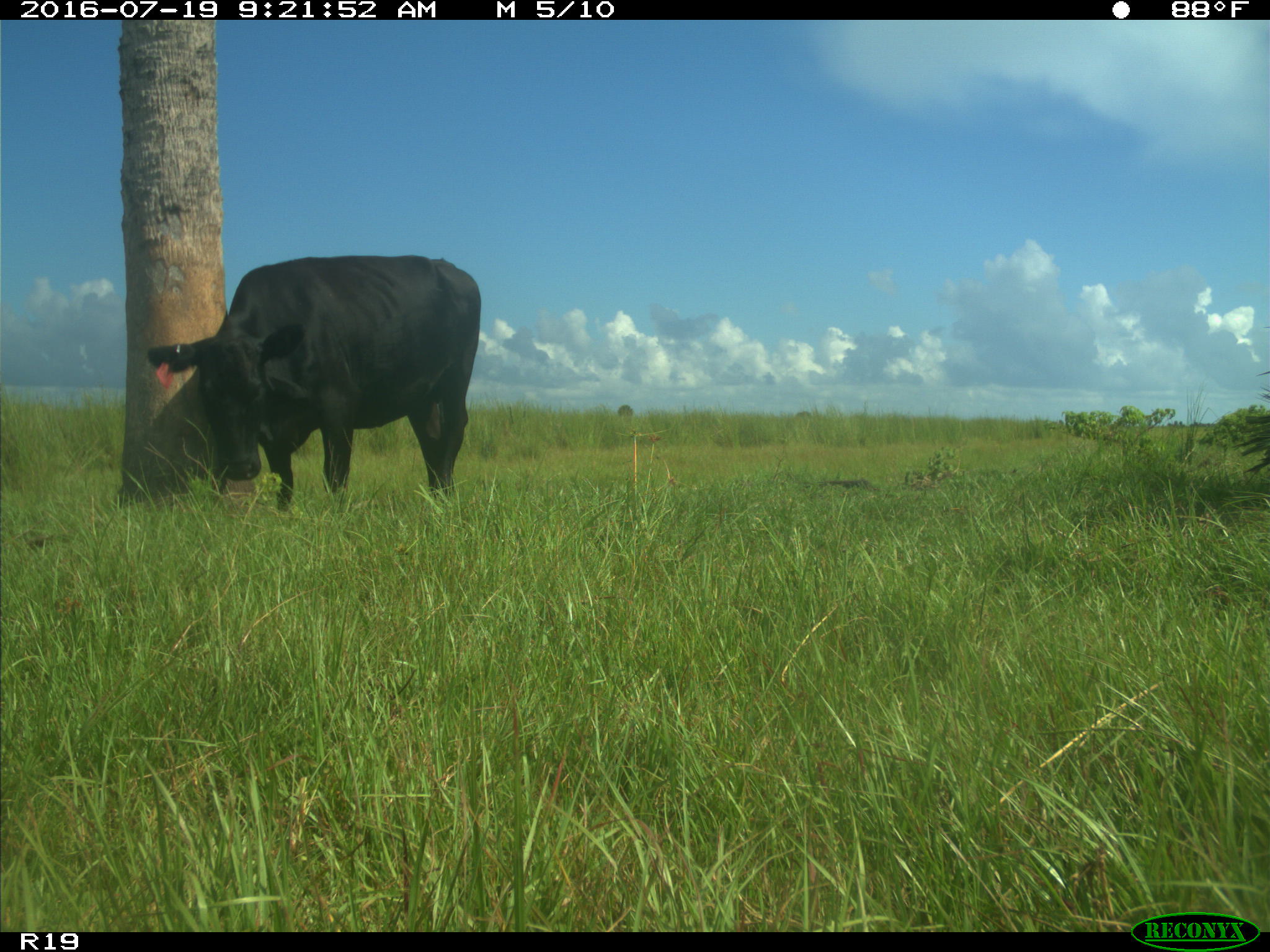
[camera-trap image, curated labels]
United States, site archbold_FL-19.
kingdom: Animalia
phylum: Chordata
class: Mammalia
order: Artiodactyla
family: Bovidae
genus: Bos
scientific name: Bos taurus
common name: domestic cow